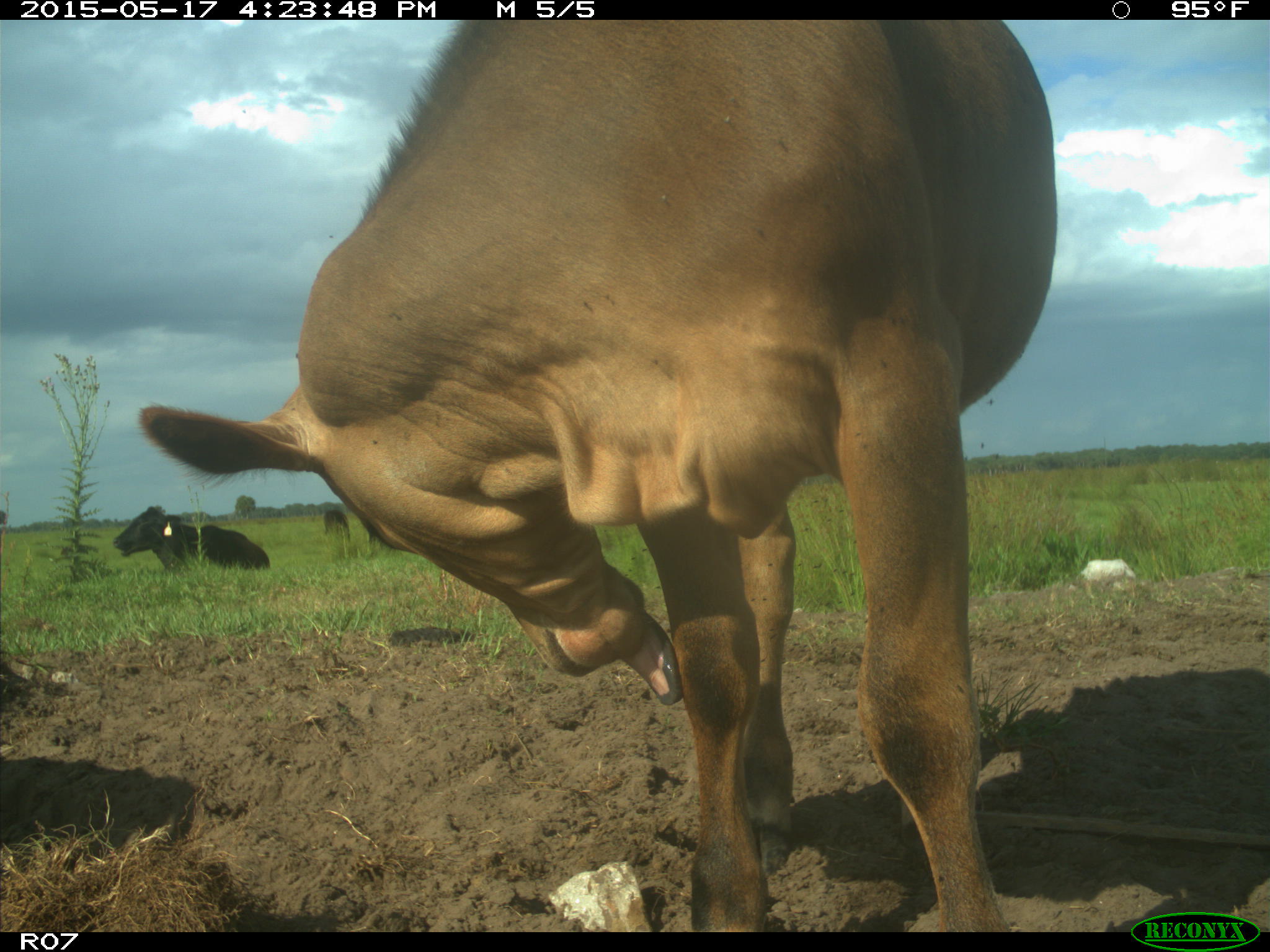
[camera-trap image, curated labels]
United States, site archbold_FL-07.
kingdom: Animalia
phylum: Chordata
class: Mammalia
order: Artiodactyla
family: Bovidae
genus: Bos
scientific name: Bos taurus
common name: domestic cow